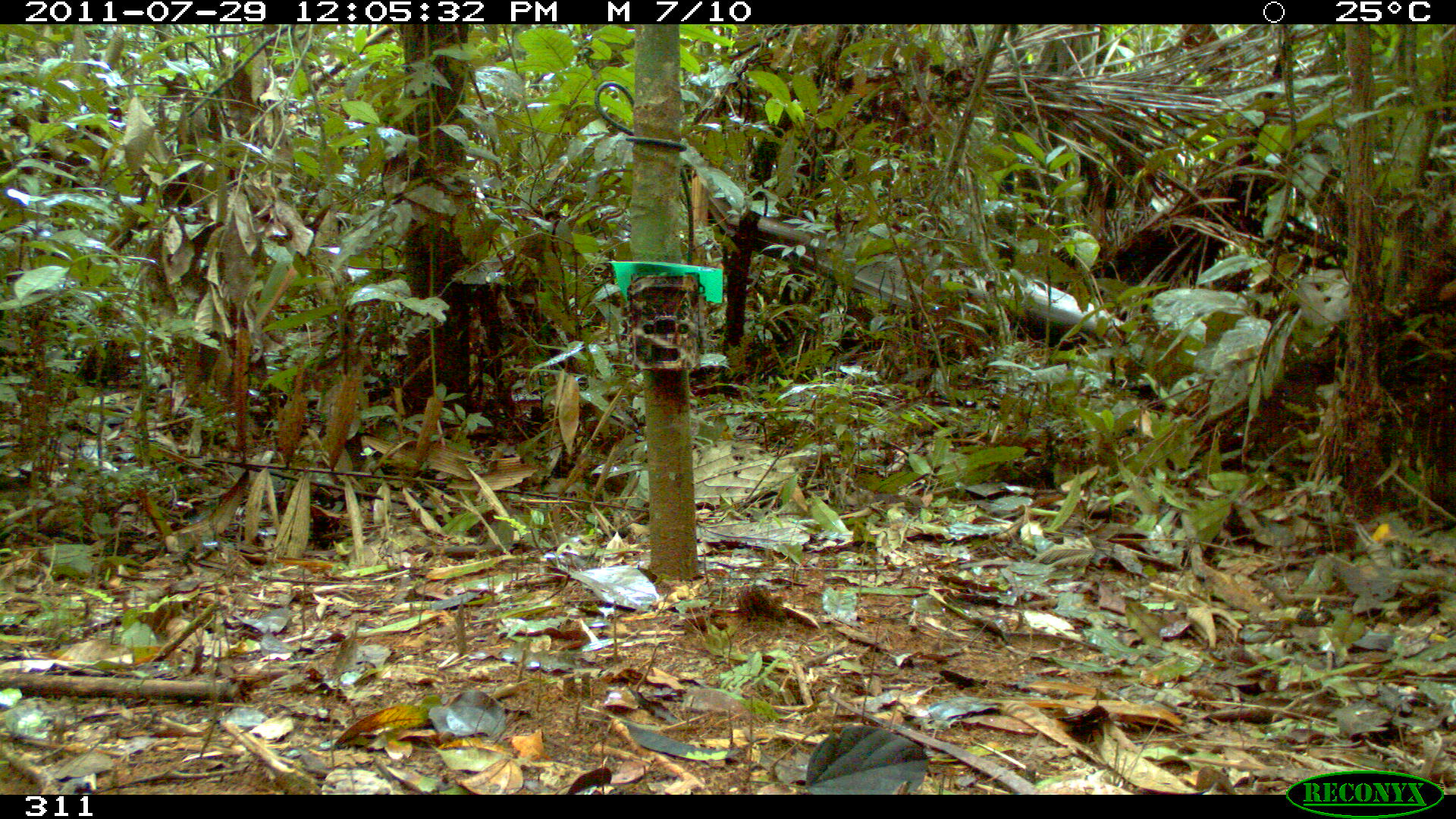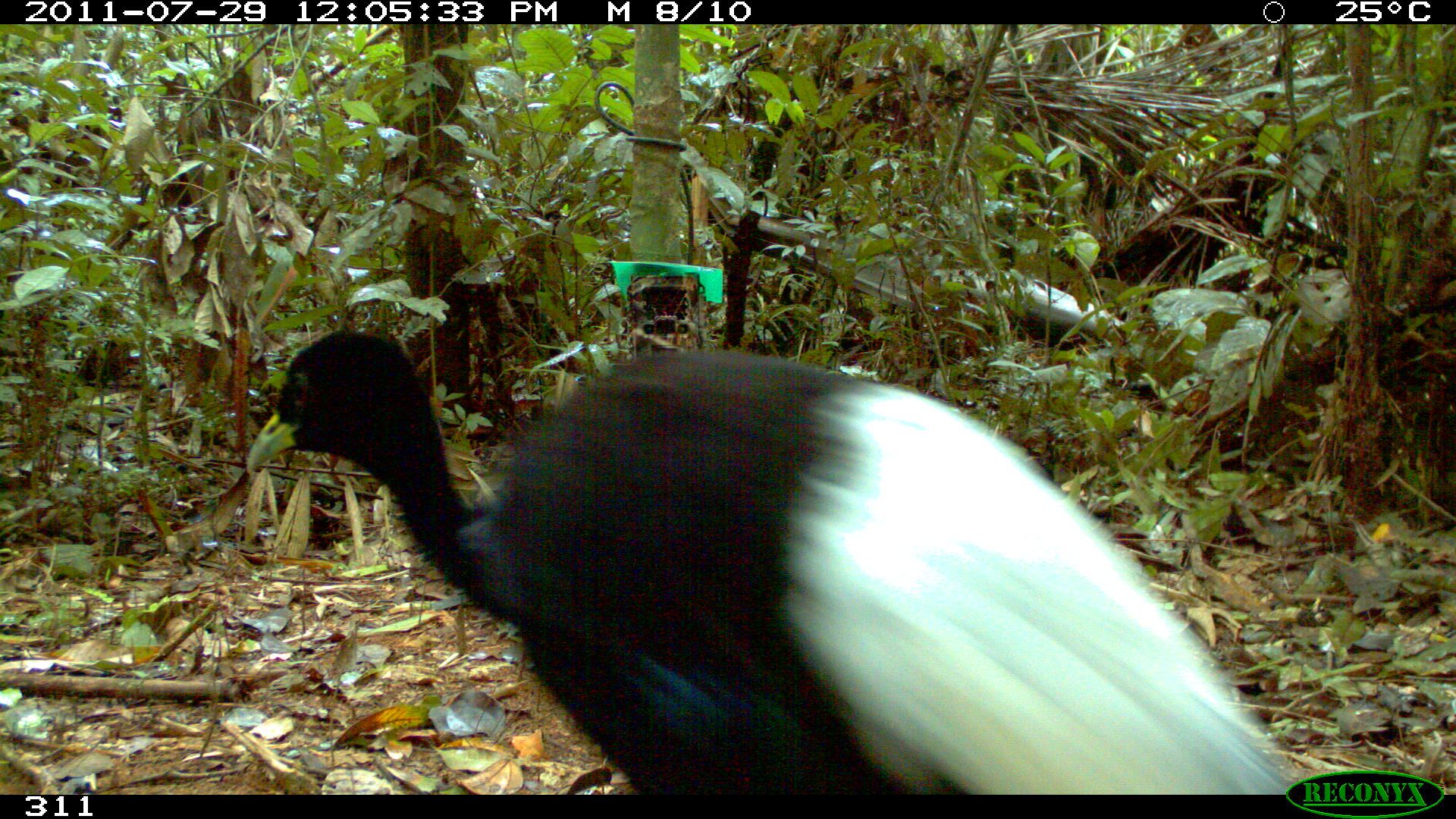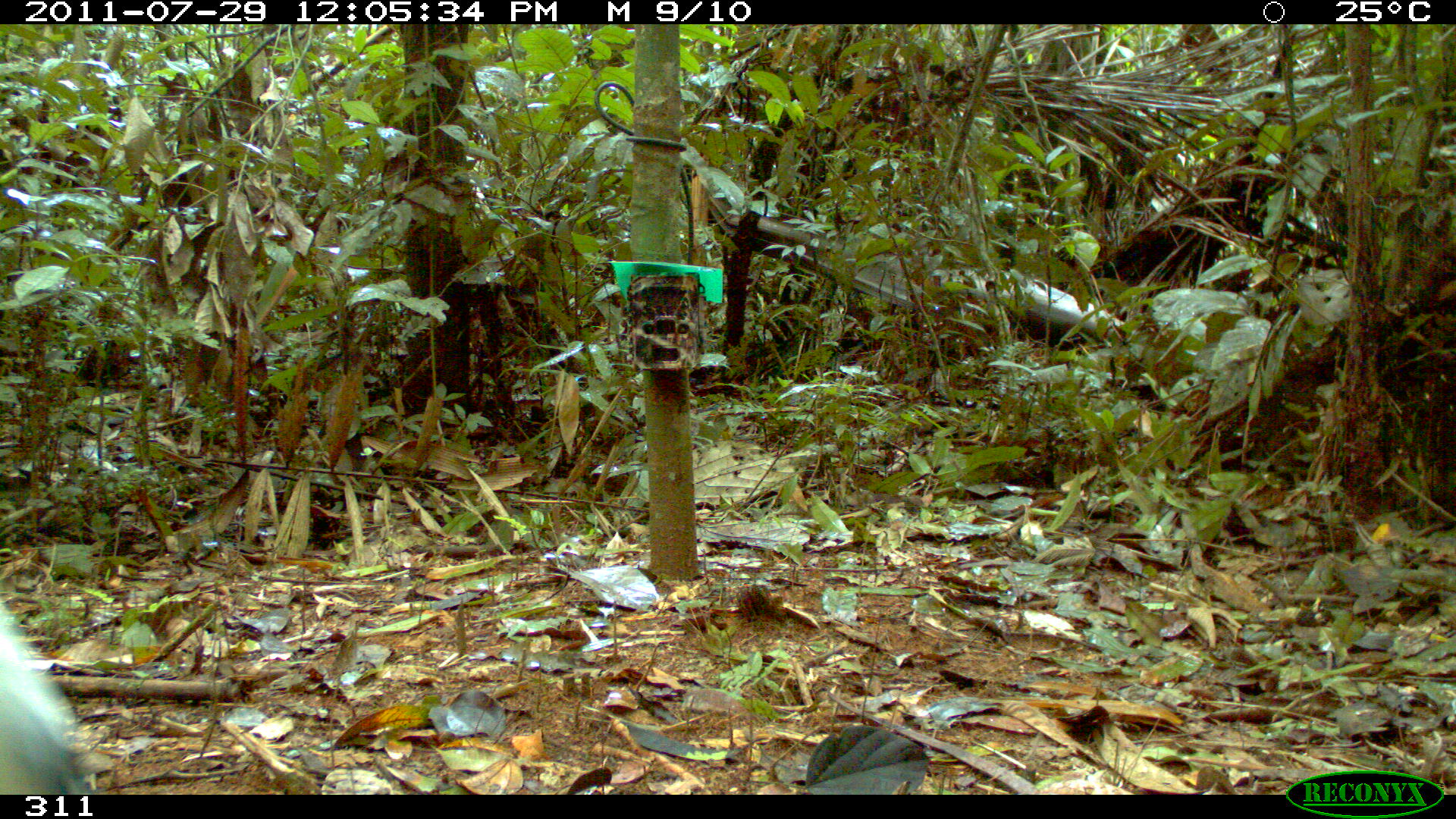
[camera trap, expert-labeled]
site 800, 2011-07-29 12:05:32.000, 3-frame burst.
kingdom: Animalia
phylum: Chordata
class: Aves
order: Gruiformes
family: Psophiidae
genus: Psophia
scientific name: Psophia leucoptera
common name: pale-winged trumpeter